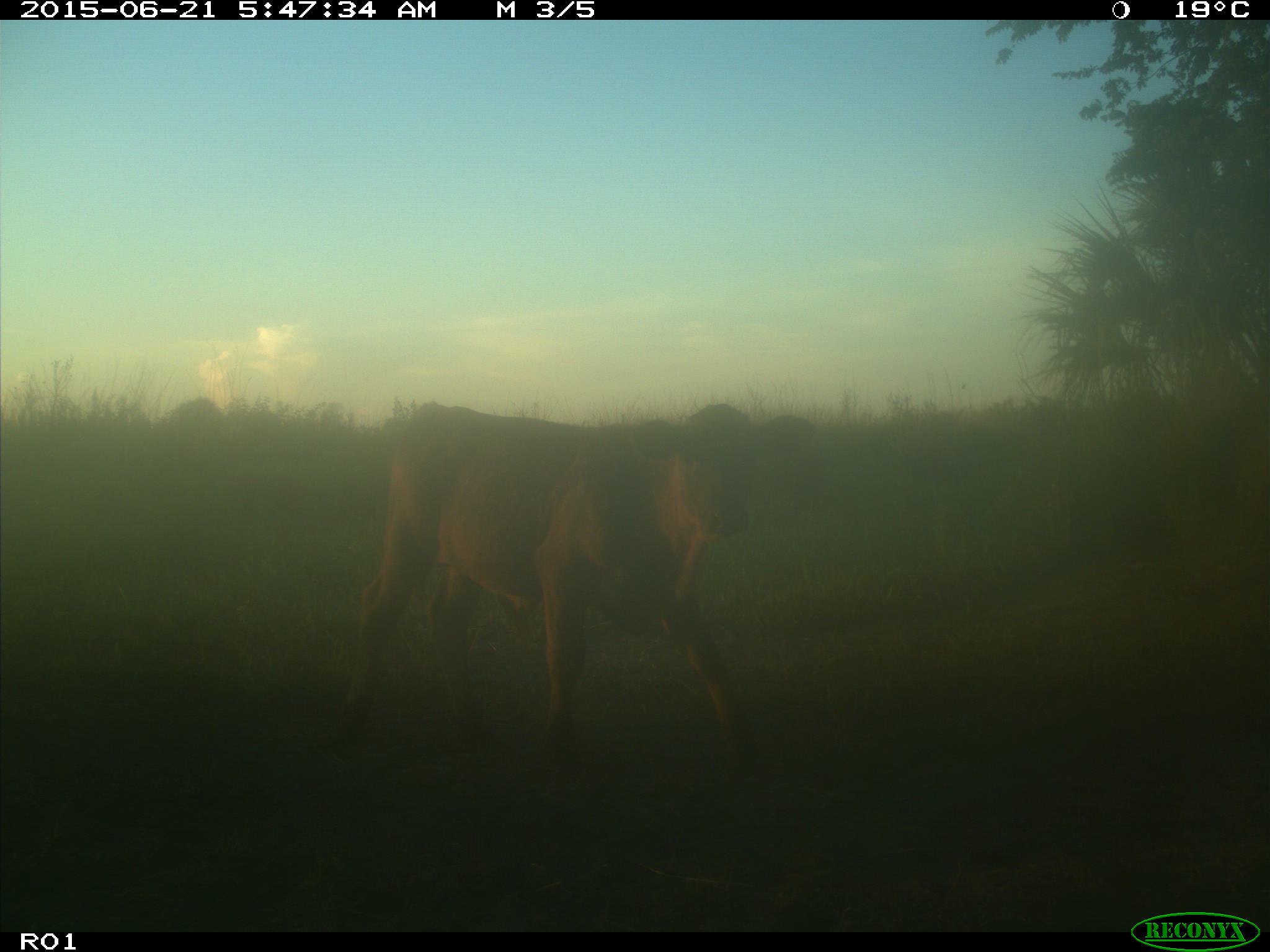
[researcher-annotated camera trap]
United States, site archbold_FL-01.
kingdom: Animalia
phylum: Chordata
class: Mammalia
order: Artiodactyla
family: Bovidae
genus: Bos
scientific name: Bos taurus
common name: domestic cow